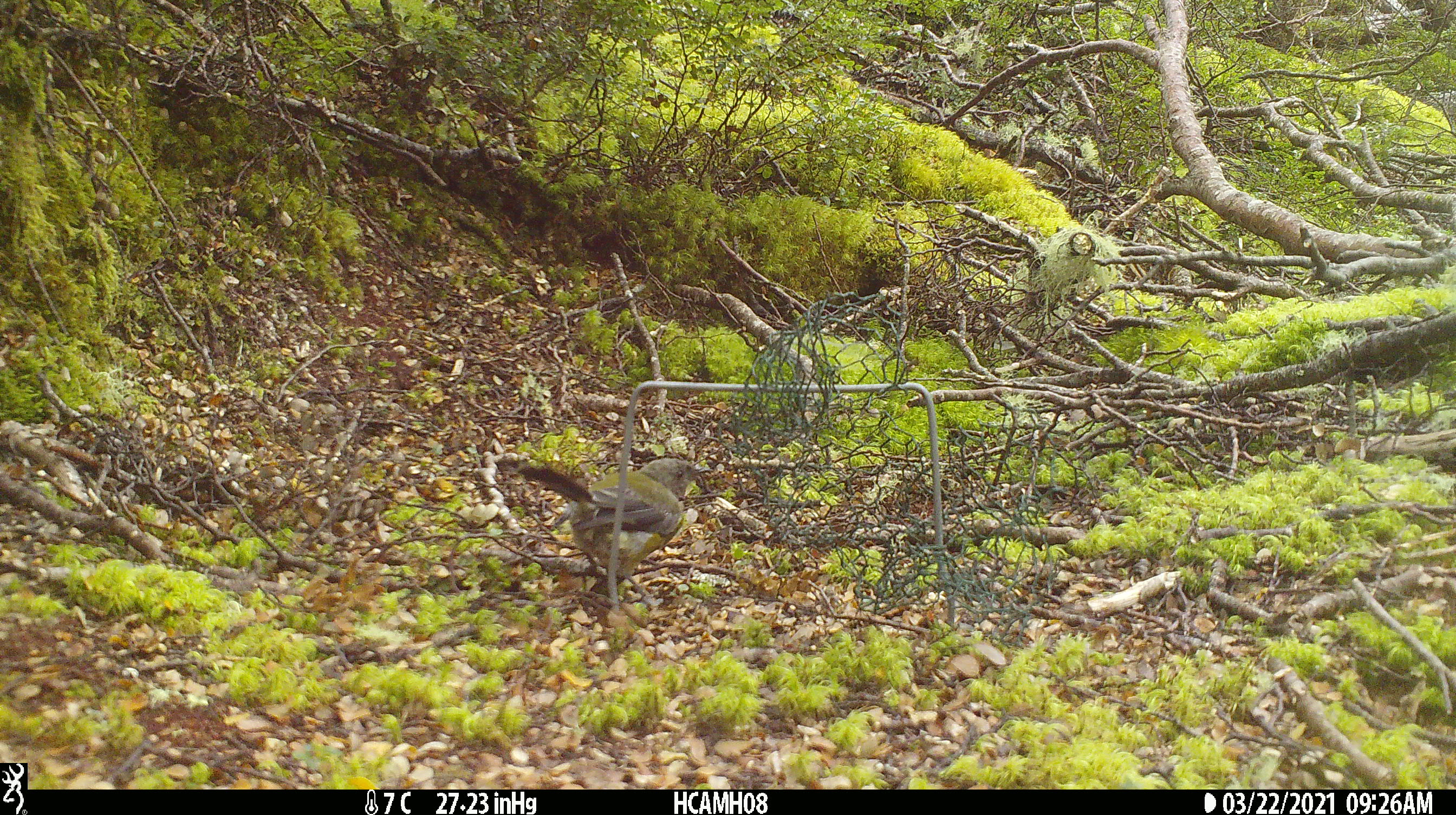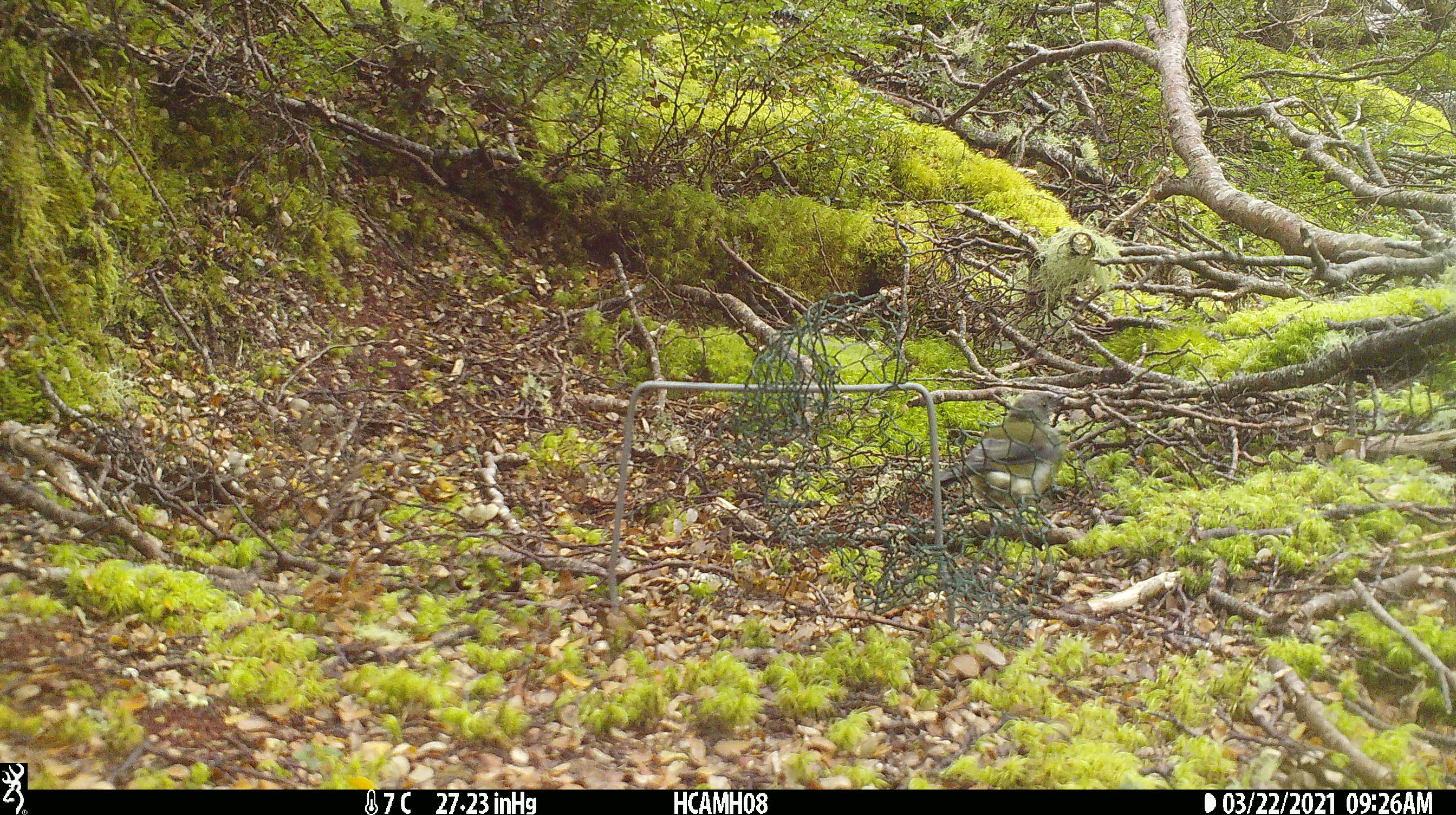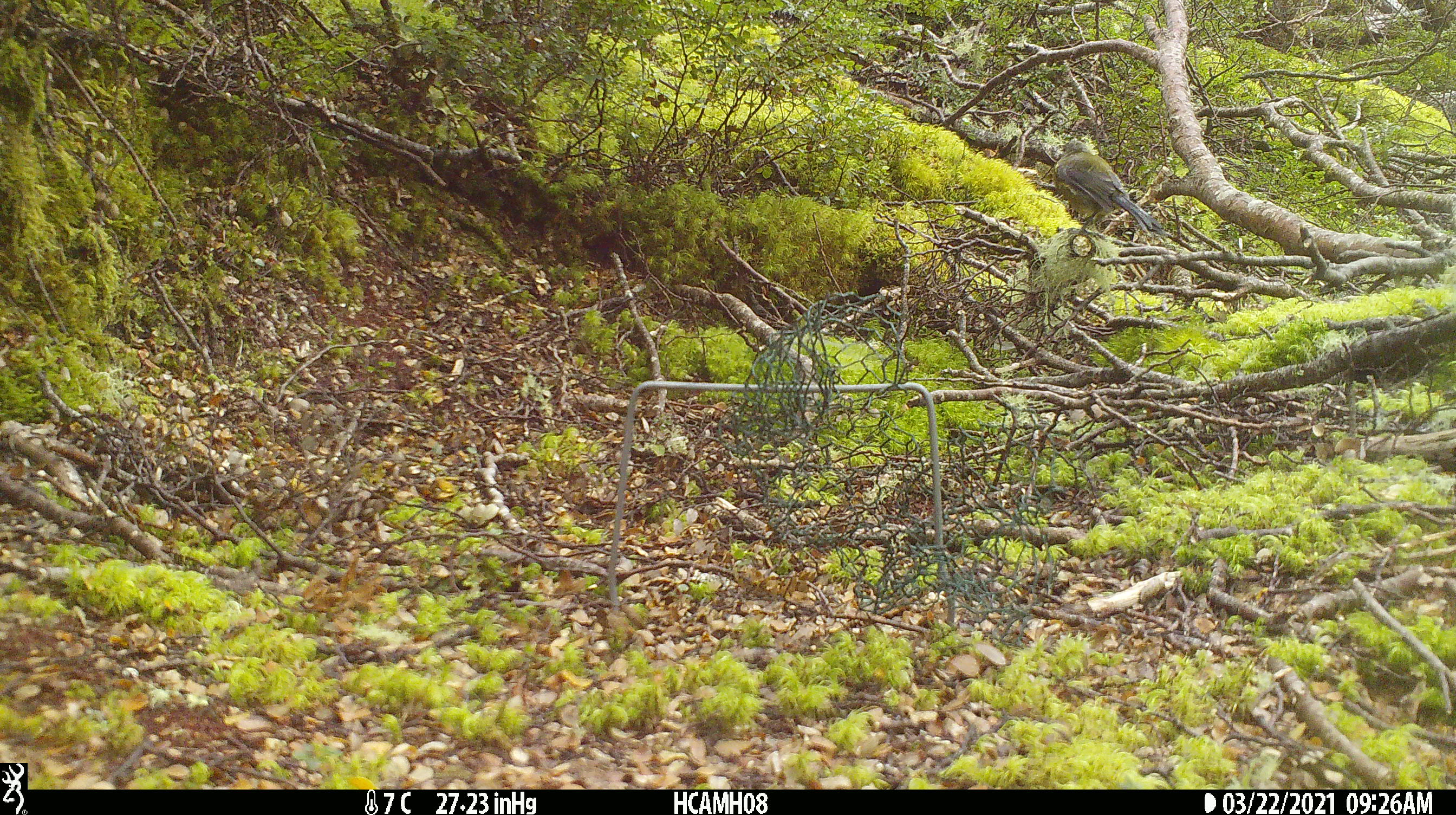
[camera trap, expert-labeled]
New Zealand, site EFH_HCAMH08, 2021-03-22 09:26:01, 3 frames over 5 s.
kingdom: Animalia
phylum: Chordata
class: Aves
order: Passeriformes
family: Meliphagidae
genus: Anthornis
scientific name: Anthornis melanura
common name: new zealand bellbird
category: bellbird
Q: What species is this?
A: Bellbird (new zealand bellbird) (Anthornis melanura).